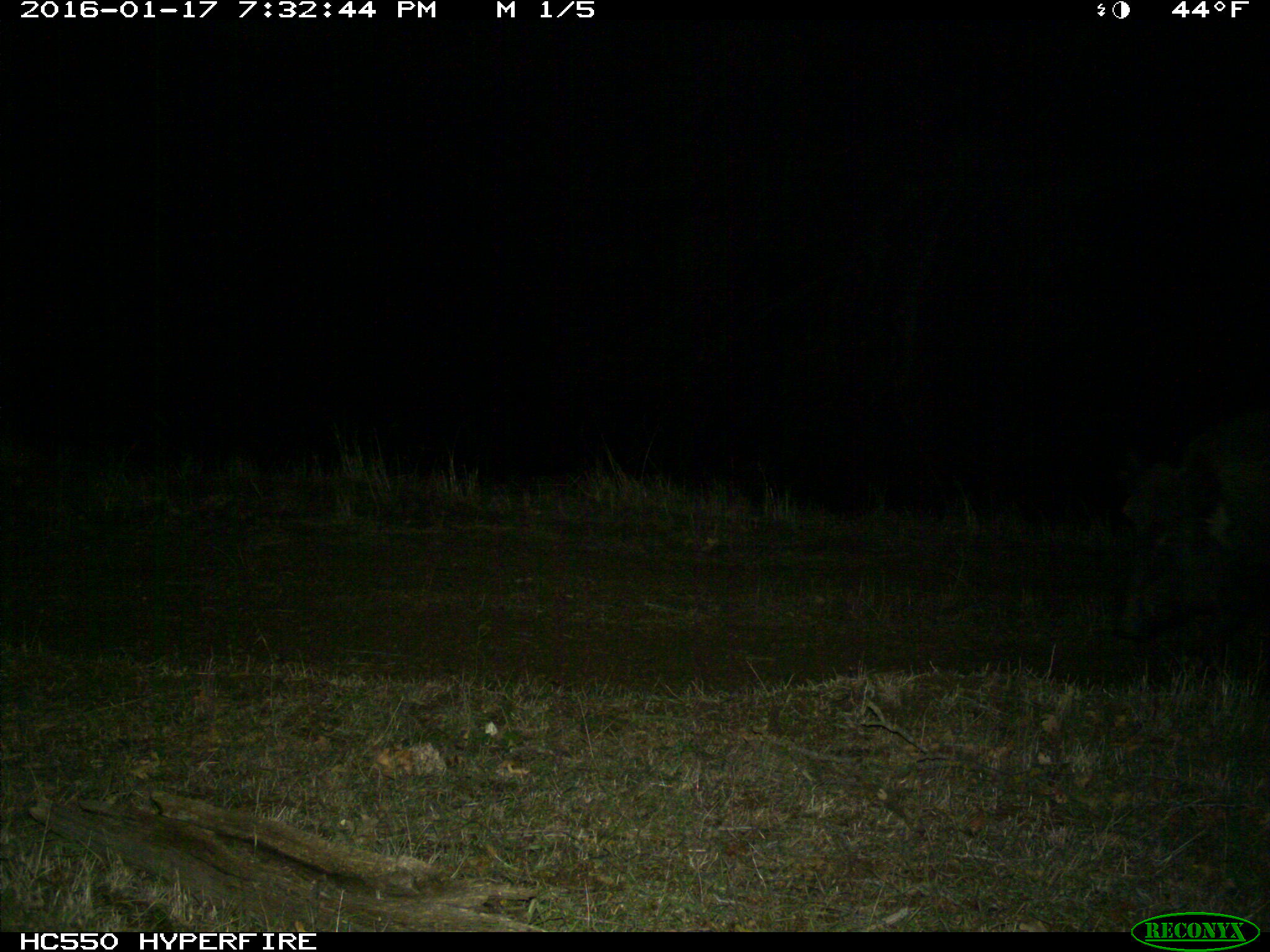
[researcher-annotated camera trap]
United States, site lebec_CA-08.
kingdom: Animalia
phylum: Chordata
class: Mammalia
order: Artiodactyla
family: Suidae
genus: Sus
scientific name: Sus scrofa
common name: wild boar